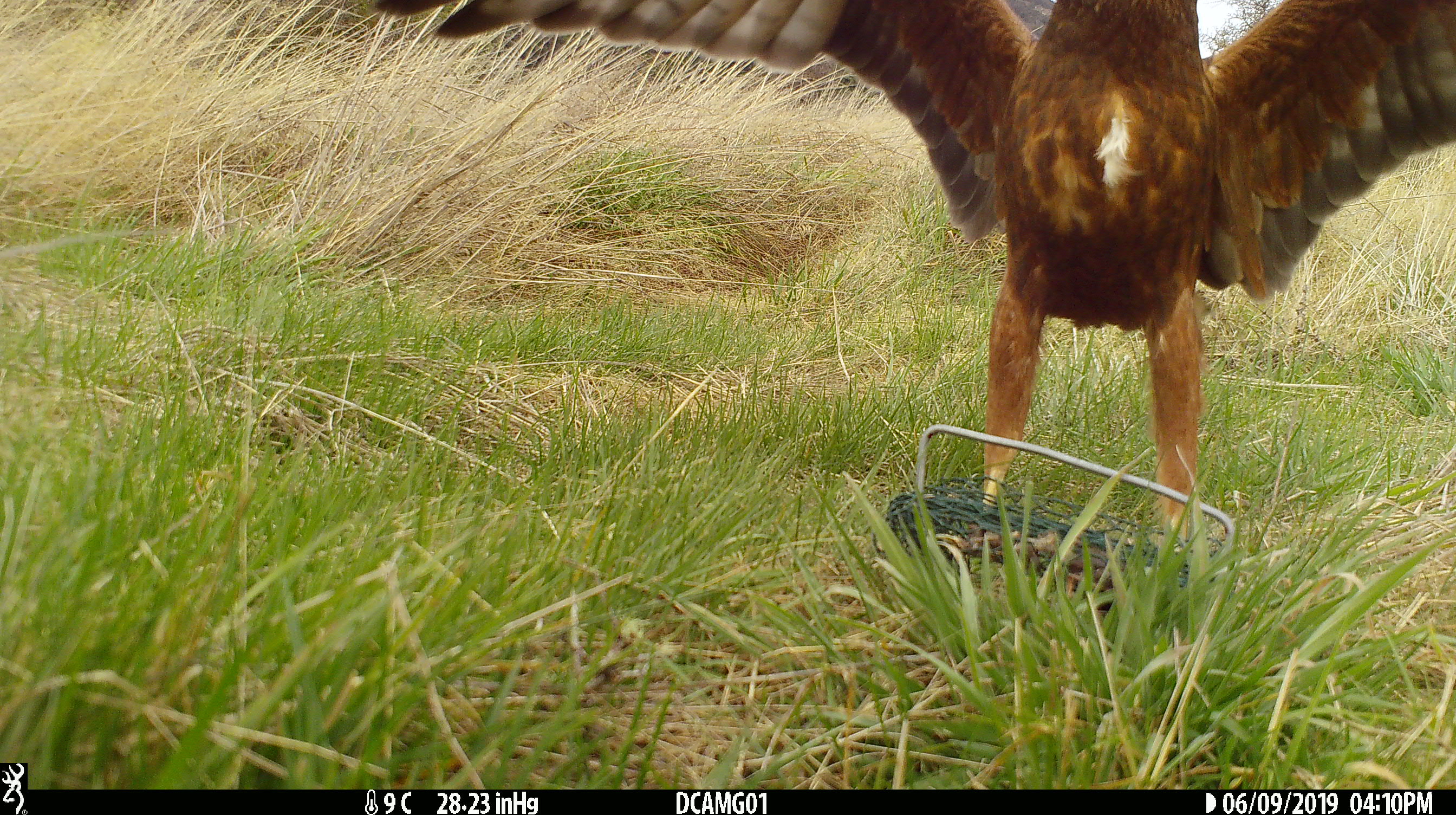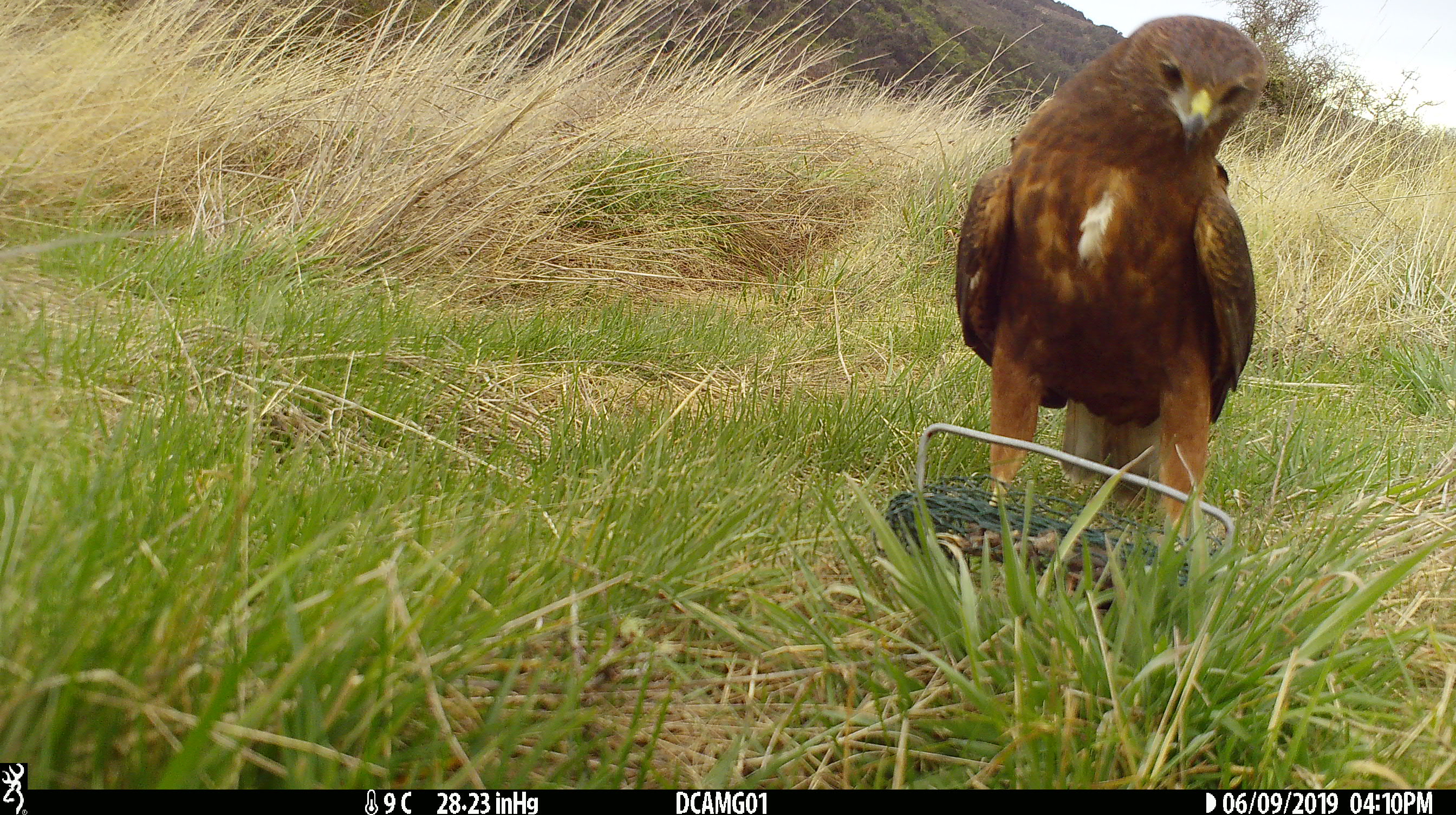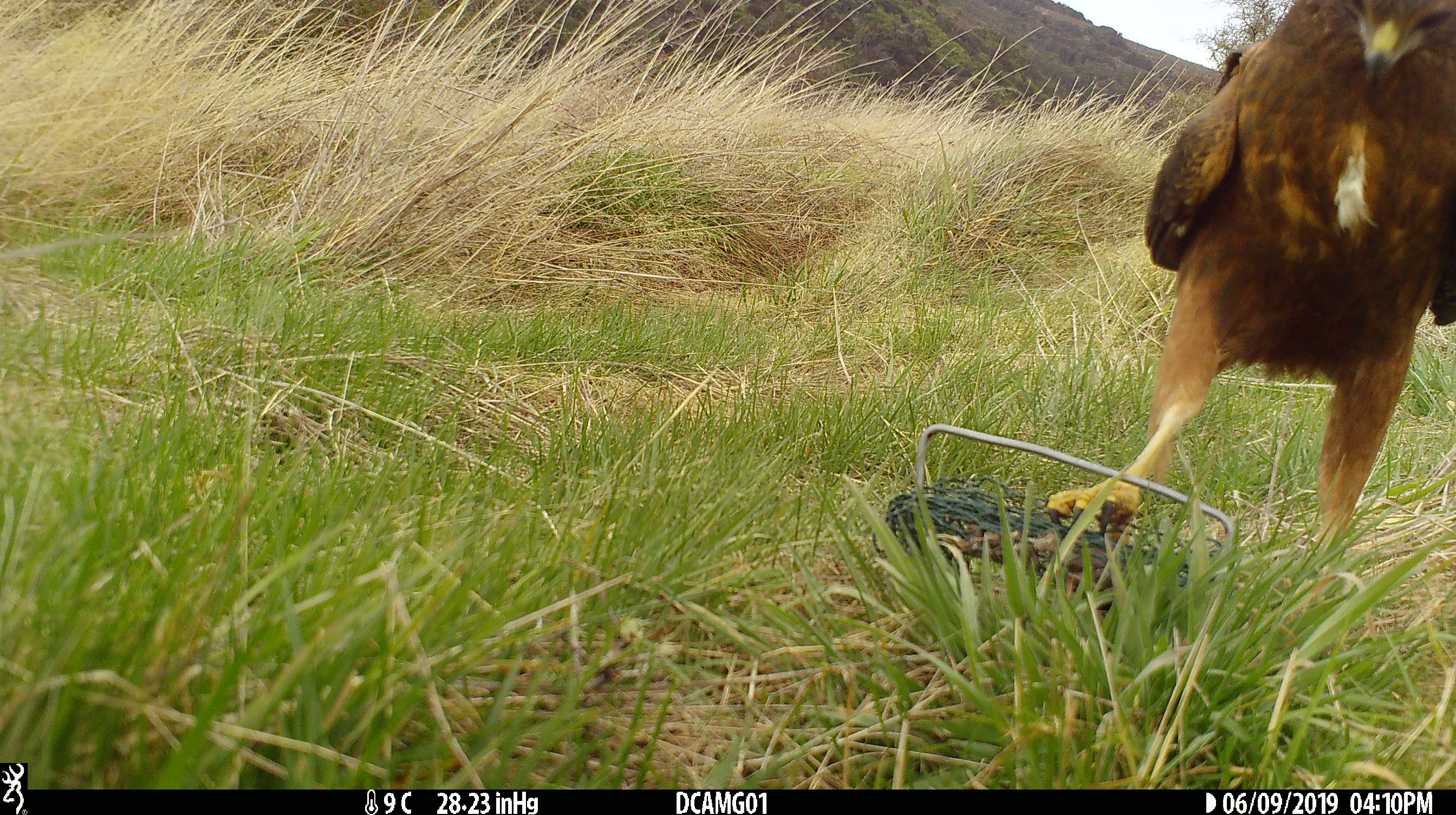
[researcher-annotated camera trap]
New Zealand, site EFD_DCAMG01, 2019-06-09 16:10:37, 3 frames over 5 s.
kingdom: Animalia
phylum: Chordata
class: Aves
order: Accipitriformes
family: Accipitridae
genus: Circus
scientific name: Circus approximans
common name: swamp harrier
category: harrier